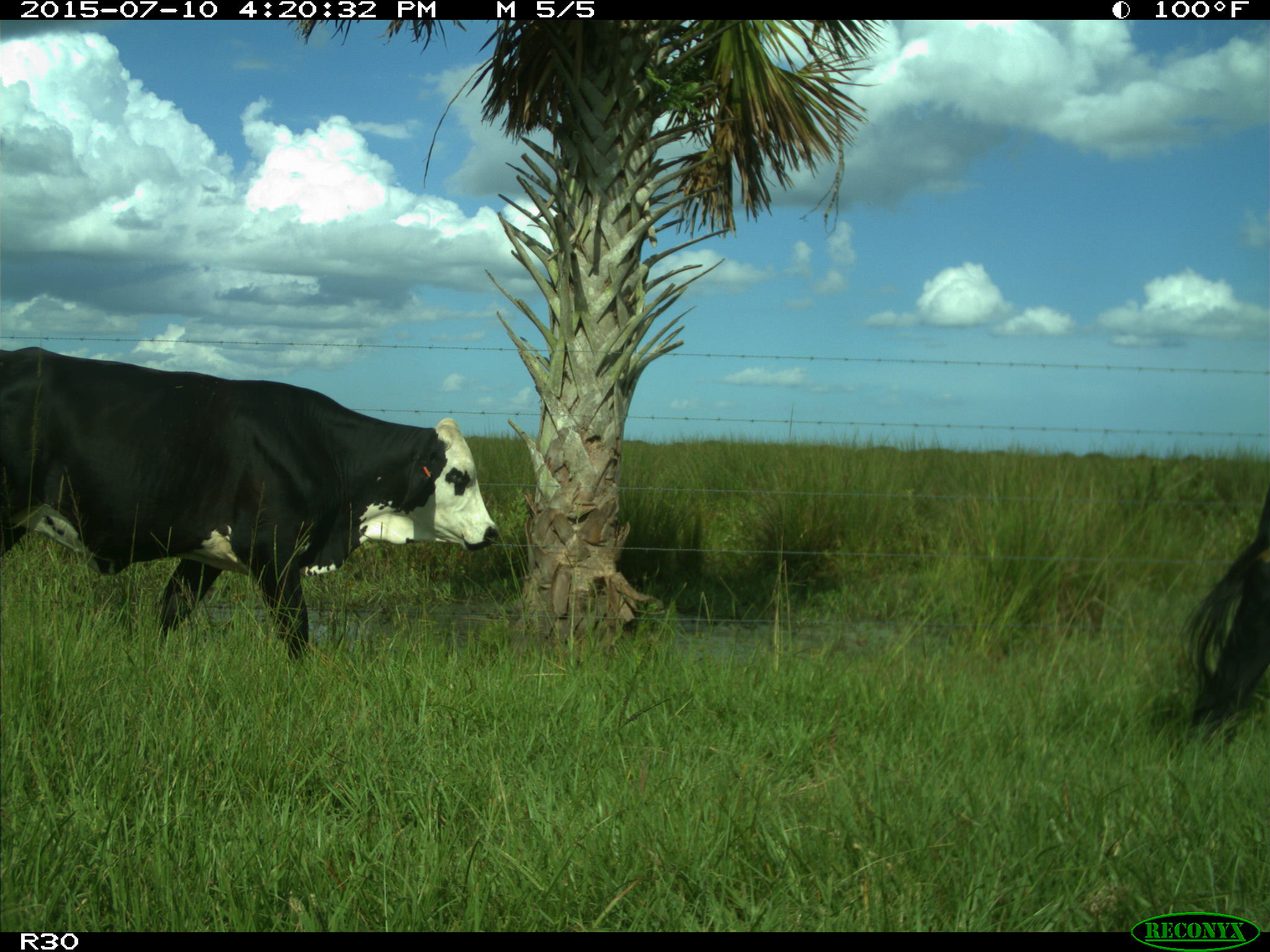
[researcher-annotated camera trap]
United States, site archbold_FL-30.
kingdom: Animalia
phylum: Chordata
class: Mammalia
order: Artiodactyla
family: Bovidae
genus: Bos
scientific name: Bos taurus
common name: domestic cow